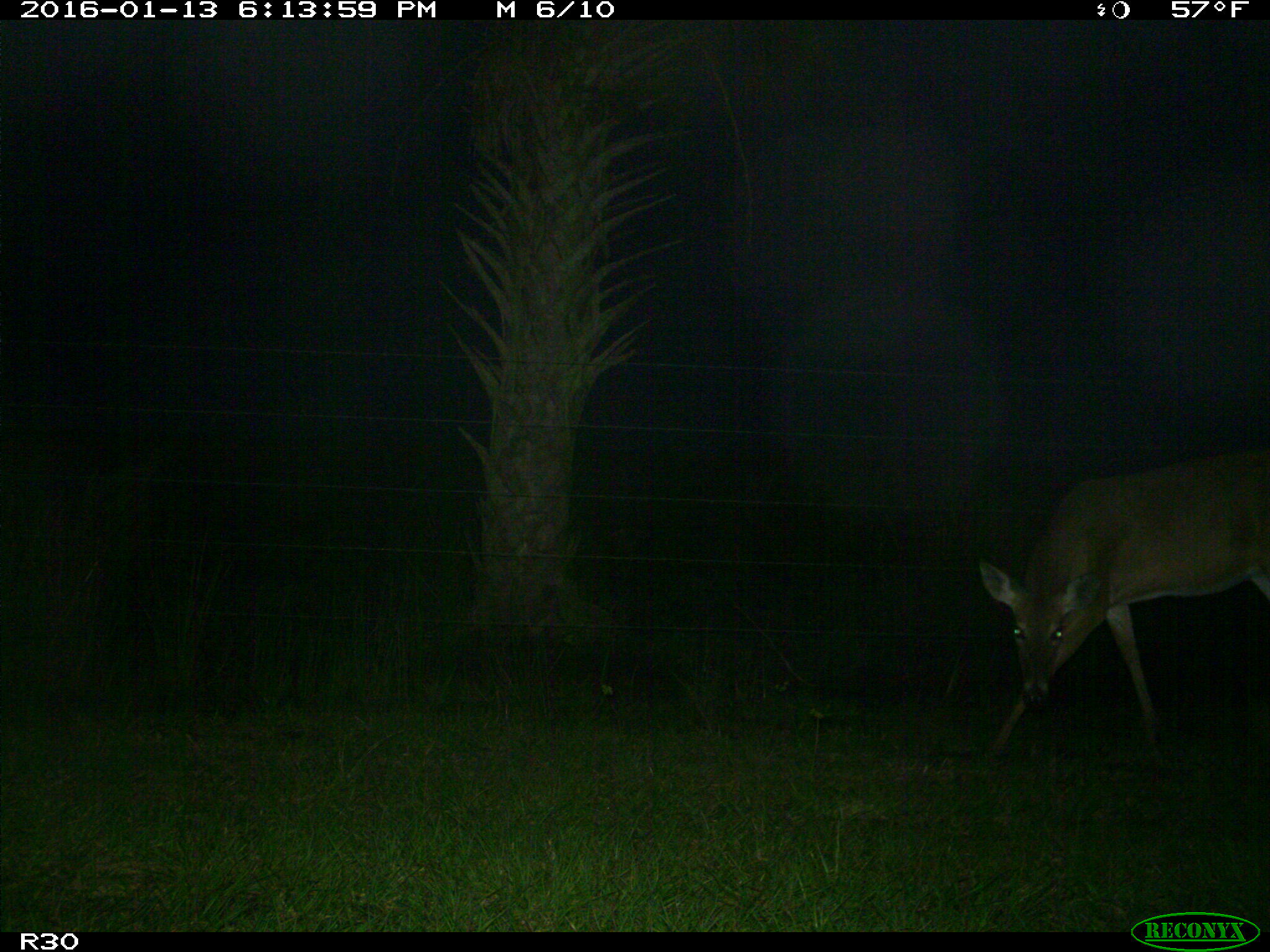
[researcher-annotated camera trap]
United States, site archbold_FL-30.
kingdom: Animalia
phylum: Chordata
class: Mammalia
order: Artiodactyla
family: Cervidae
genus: Odocoileus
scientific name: Odocoileus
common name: deer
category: unidentified deer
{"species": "unidentified deer (deer) (Odocoileus)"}